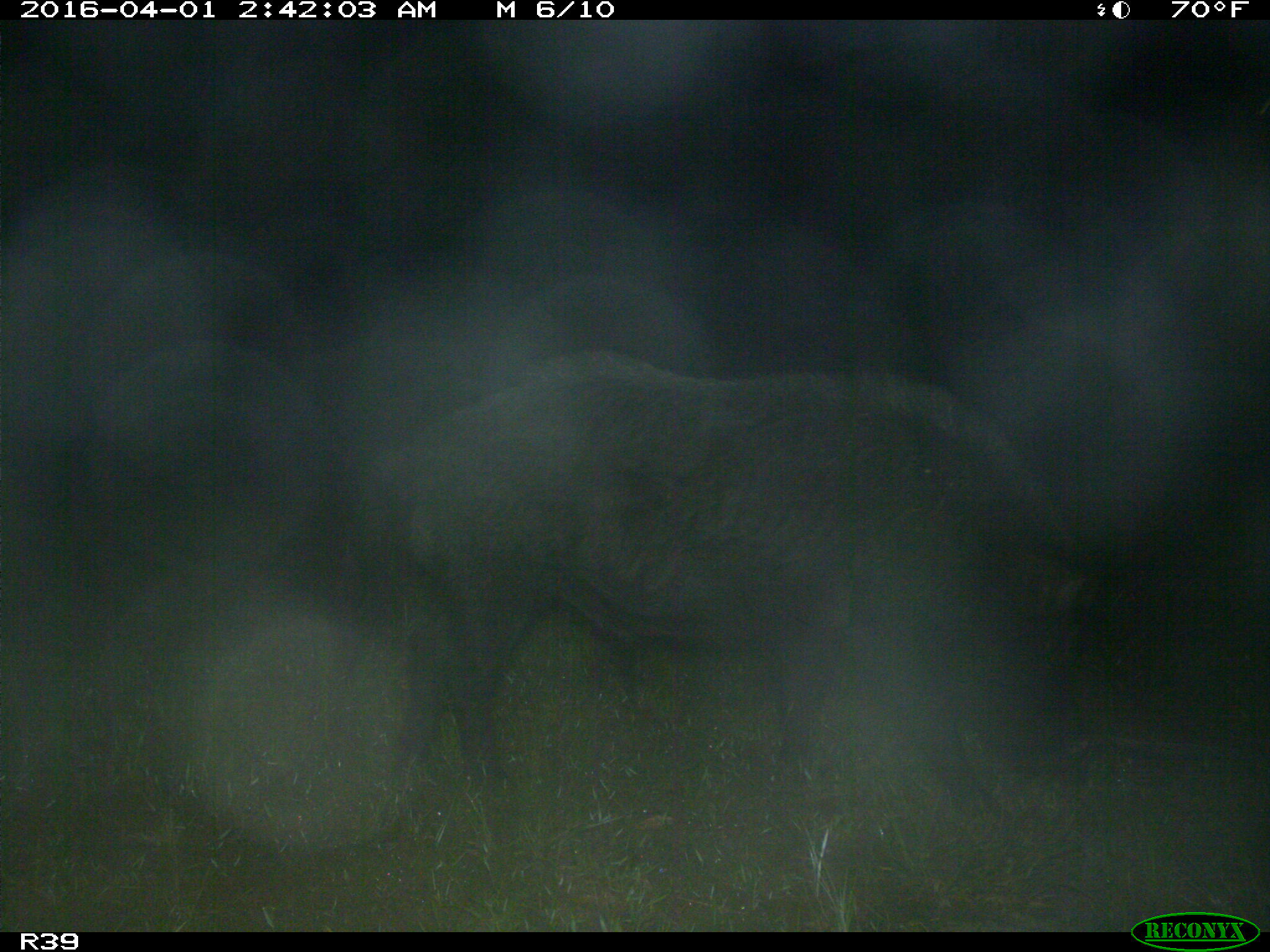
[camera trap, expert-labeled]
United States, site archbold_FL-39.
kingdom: Animalia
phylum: Chordata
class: Mammalia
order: Artiodactyla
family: Suidae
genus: Sus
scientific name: Sus scrofa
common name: wild boar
Sus scrofa (wild boar).